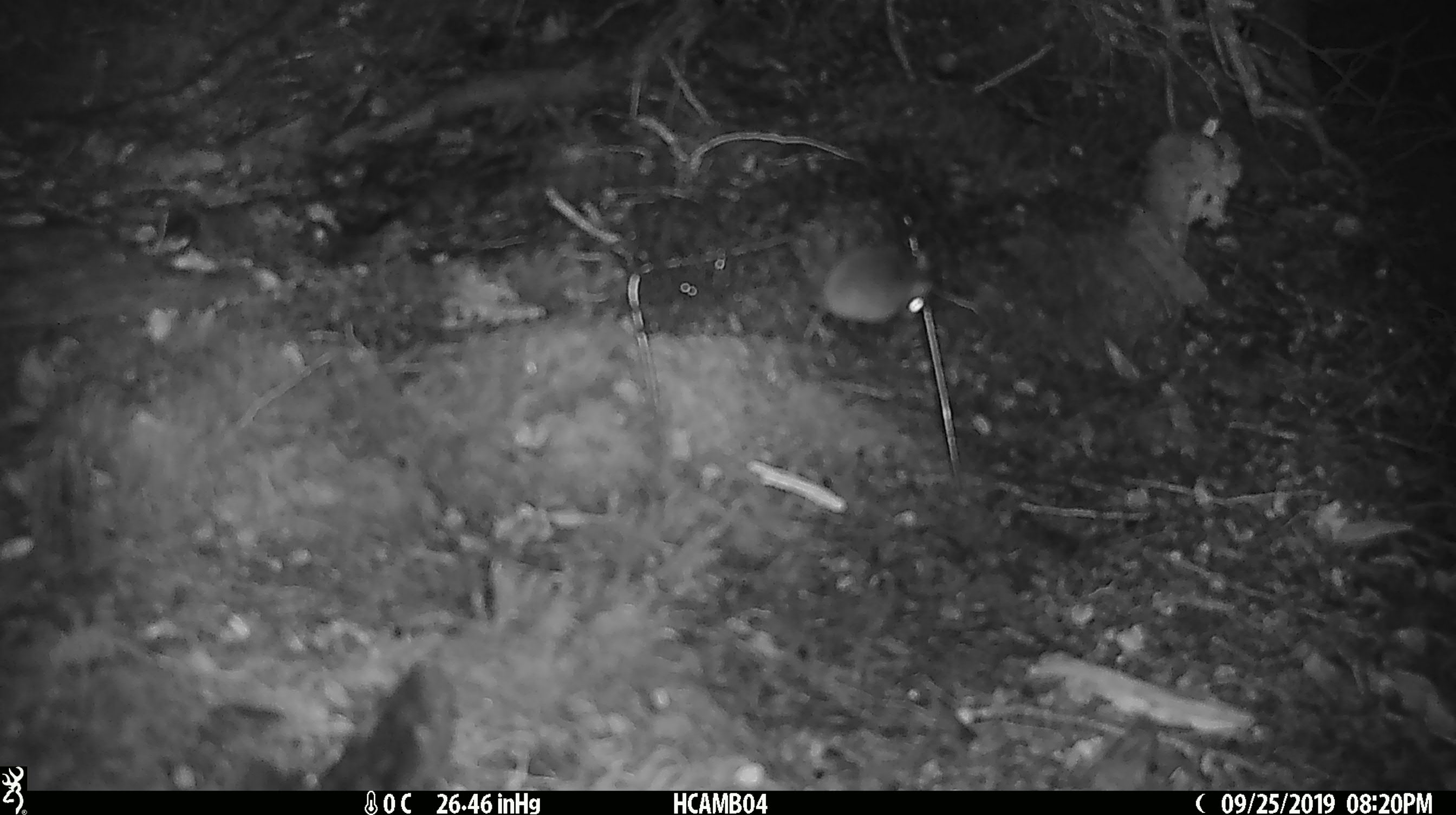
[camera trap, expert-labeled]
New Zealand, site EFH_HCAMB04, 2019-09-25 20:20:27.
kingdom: Animalia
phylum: Chordata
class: Mammalia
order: Rodentia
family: Muridae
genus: Mus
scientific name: Mus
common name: mouse